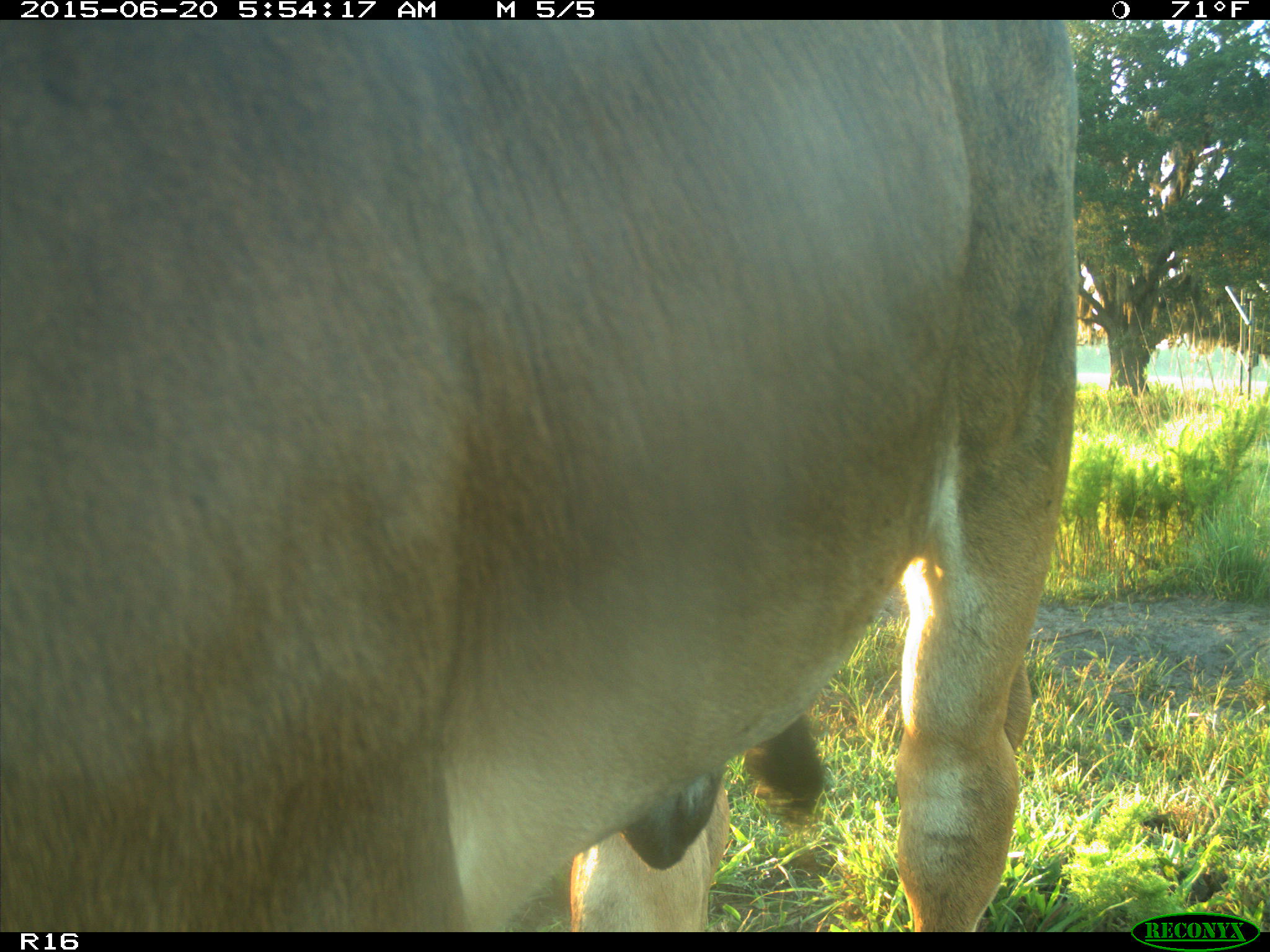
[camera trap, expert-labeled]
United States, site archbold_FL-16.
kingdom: Animalia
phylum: Chordata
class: Mammalia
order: Artiodactyla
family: Bovidae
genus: Bos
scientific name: Bos taurus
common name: domestic cow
Bos taurus (domestic cow).